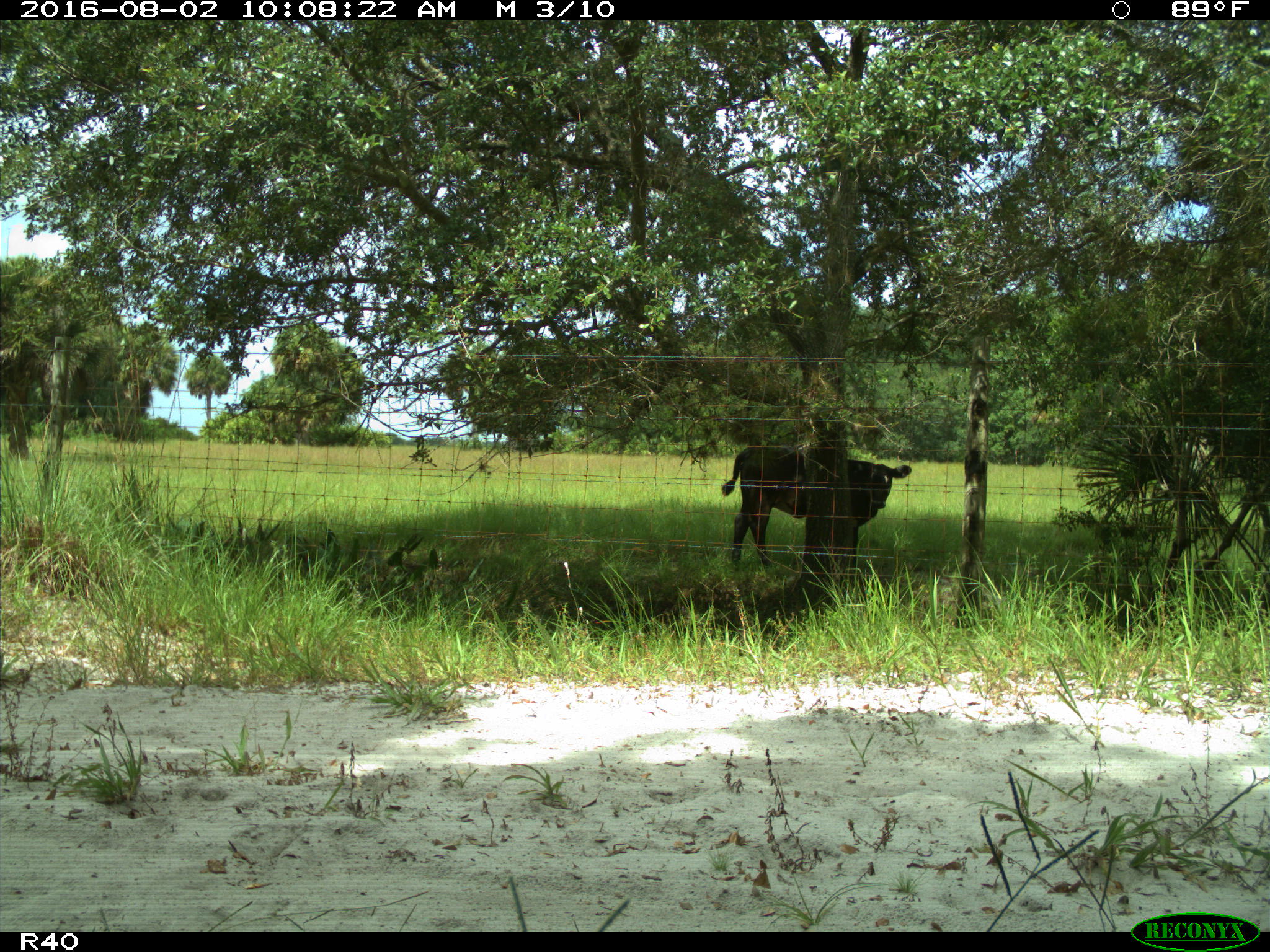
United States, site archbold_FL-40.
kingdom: Animalia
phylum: Chordata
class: Mammalia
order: Artiodactyla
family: Bovidae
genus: Bos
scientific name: Bos taurus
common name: domestic cow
Bos taurus (domestic cow).